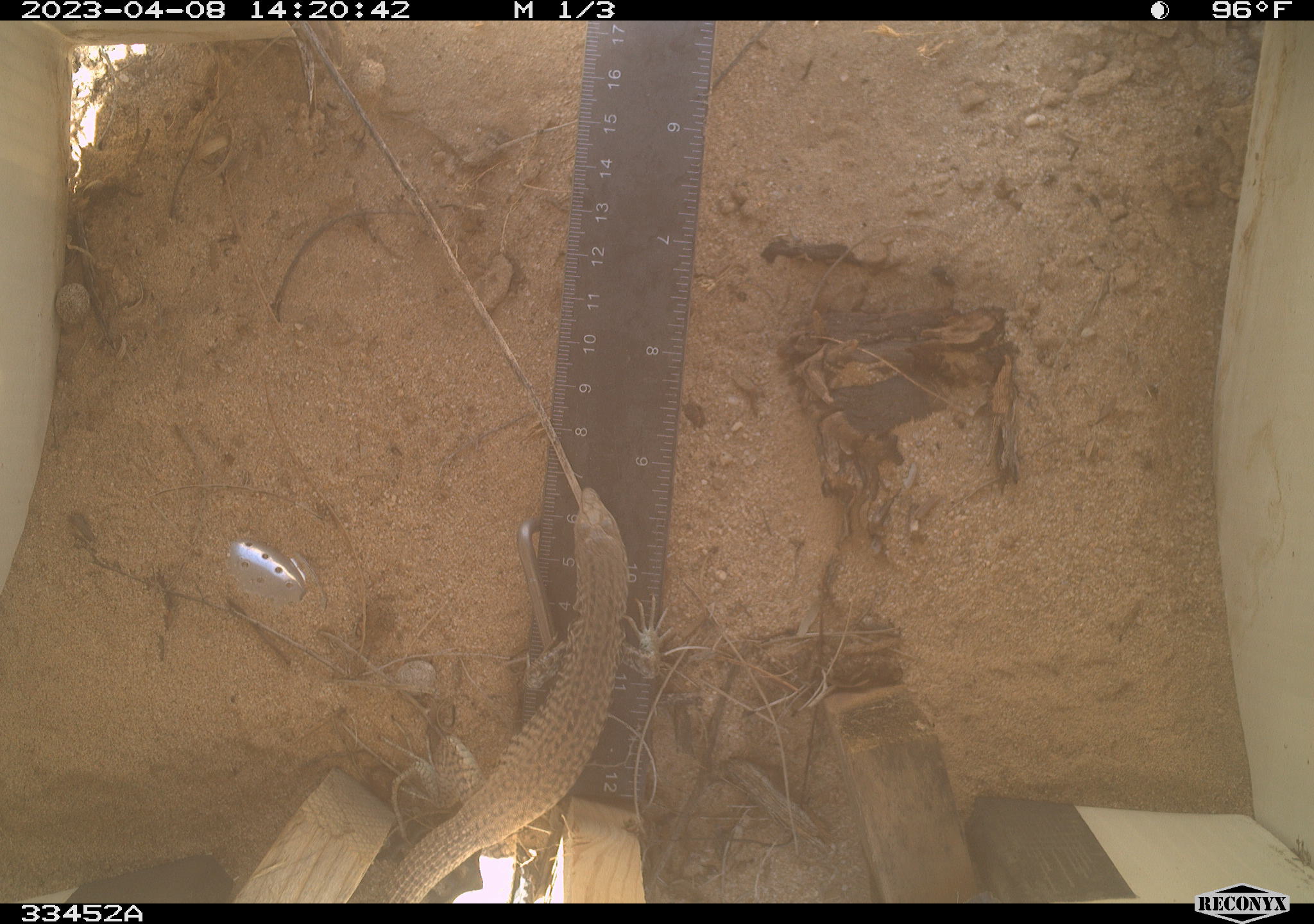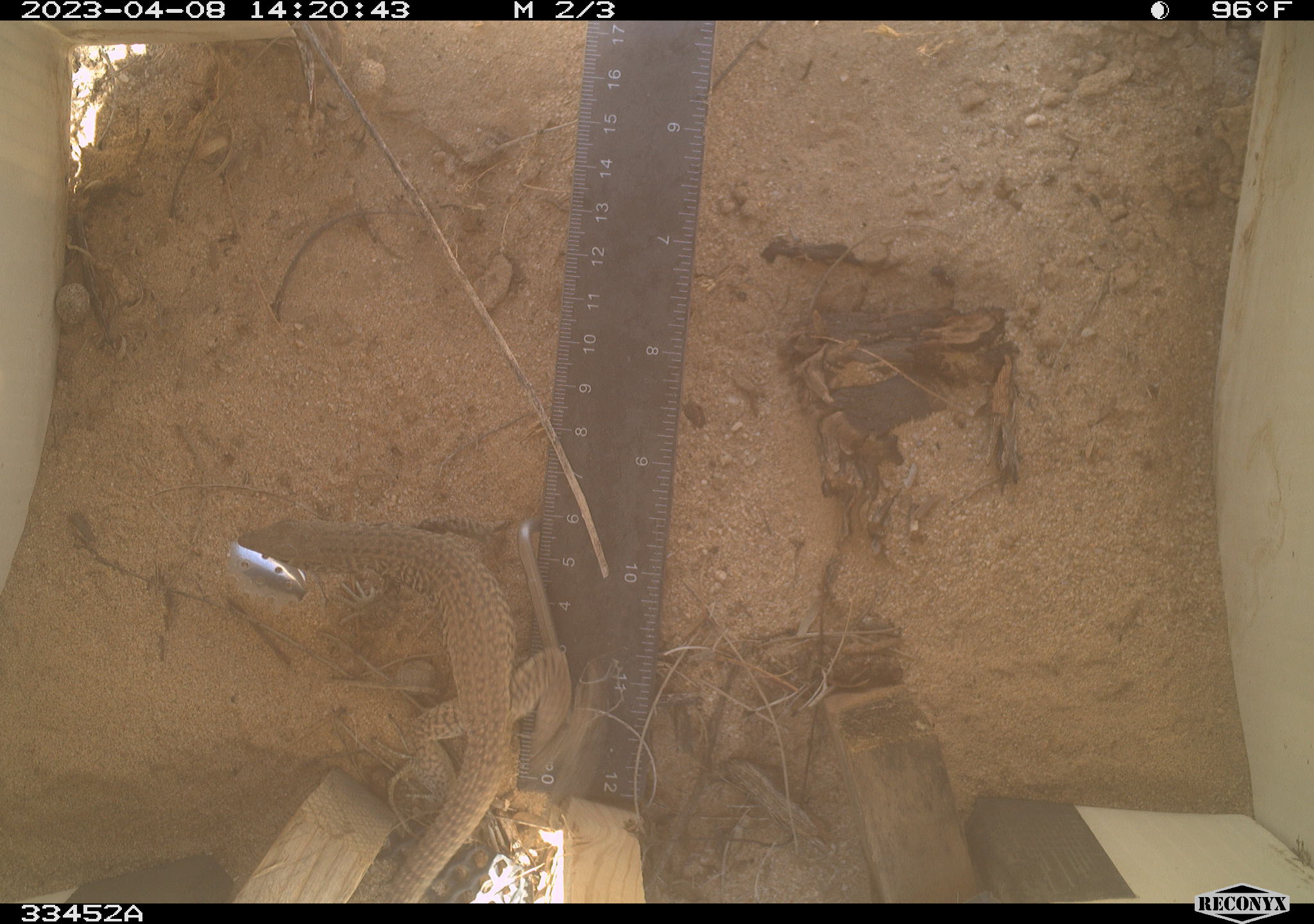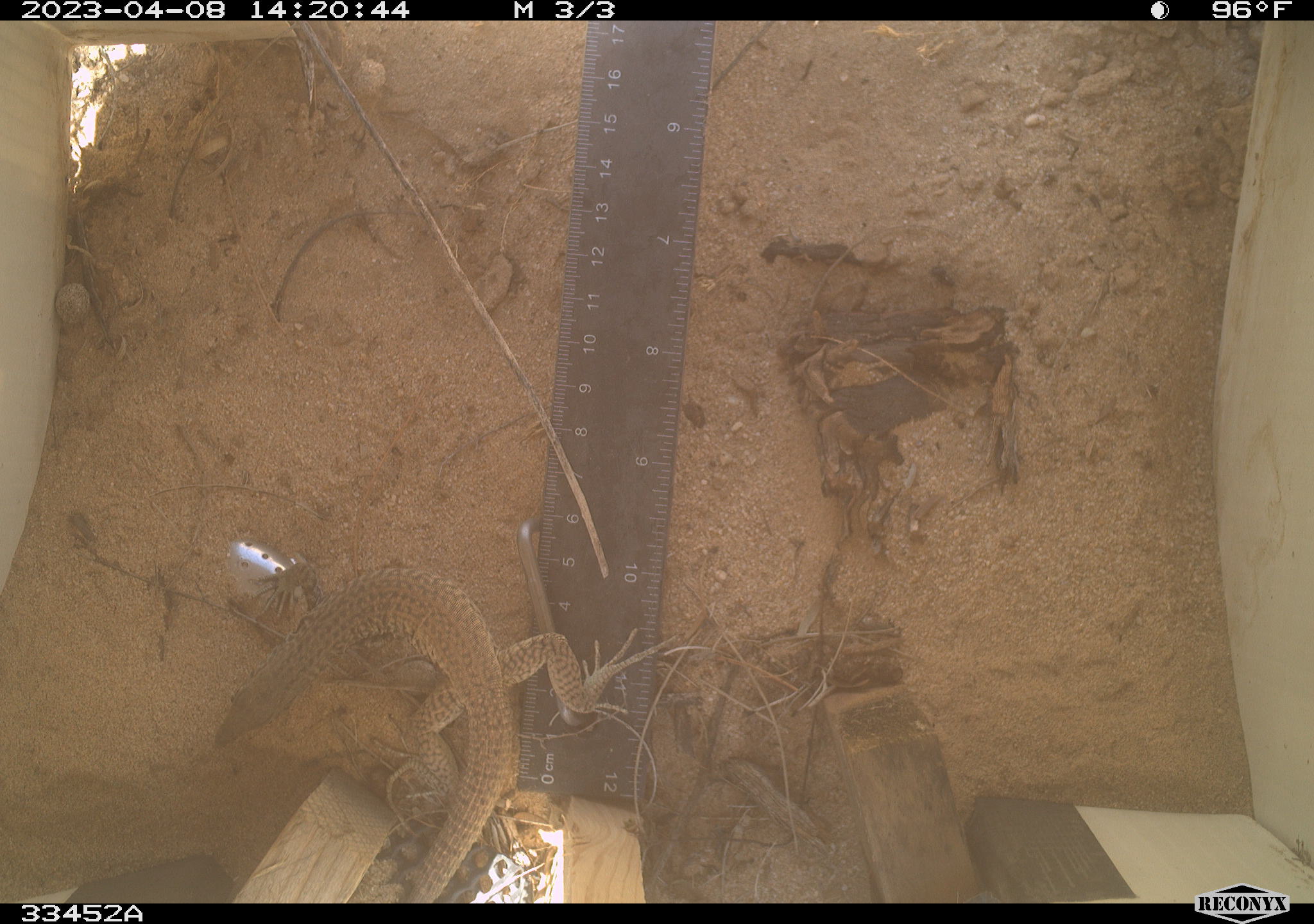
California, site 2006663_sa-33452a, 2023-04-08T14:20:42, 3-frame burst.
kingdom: Animalia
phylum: Chordata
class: Reptilia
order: Squamata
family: Teiidae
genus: Aspidoscelis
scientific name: Aspidoscelis tigris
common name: western whiptail